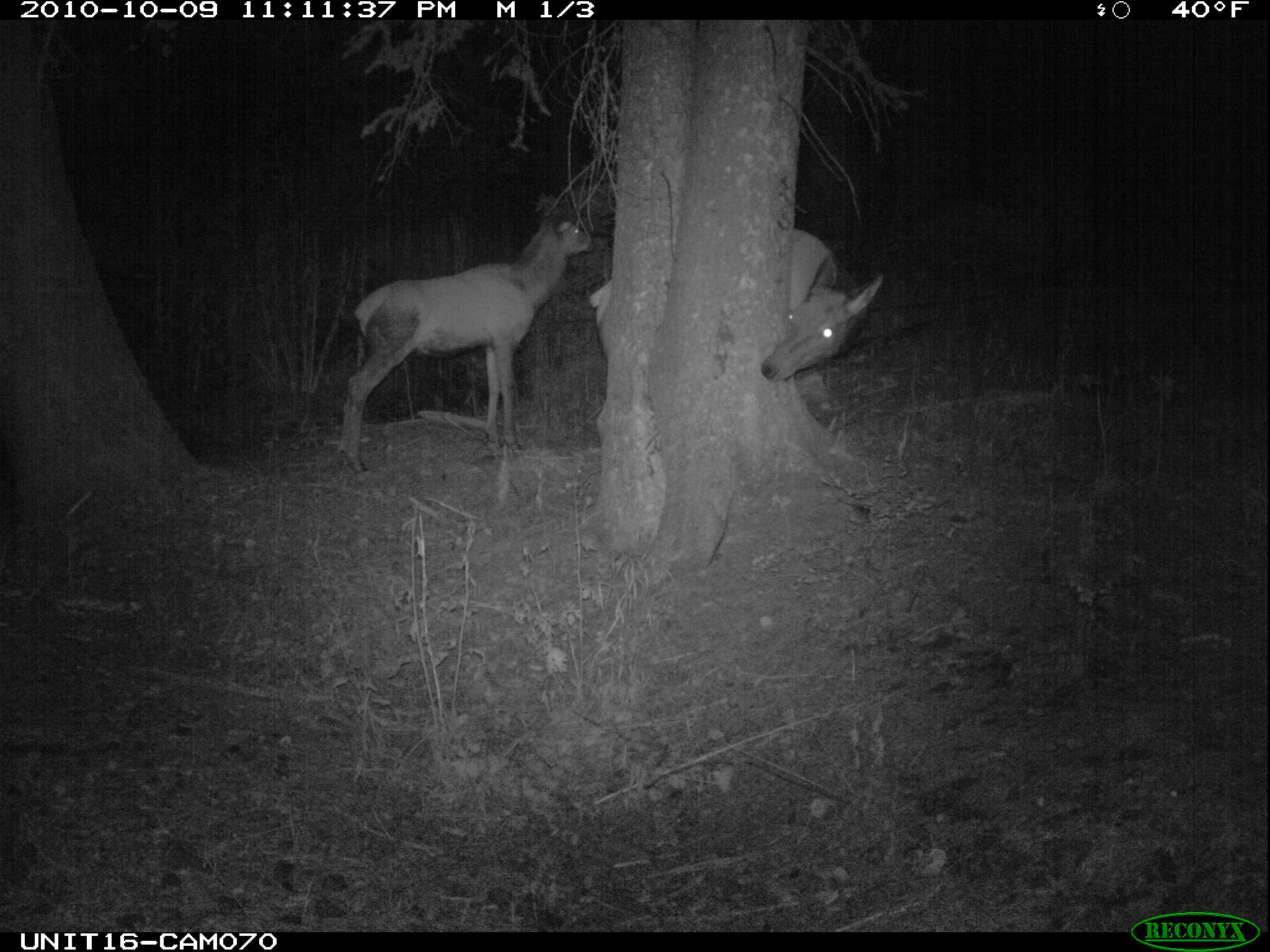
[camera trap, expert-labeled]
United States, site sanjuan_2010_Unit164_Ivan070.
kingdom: Animalia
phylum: Chordata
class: Mammalia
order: Artiodactyla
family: Cervidae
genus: Cervus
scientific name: Cervus elaphus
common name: red deer